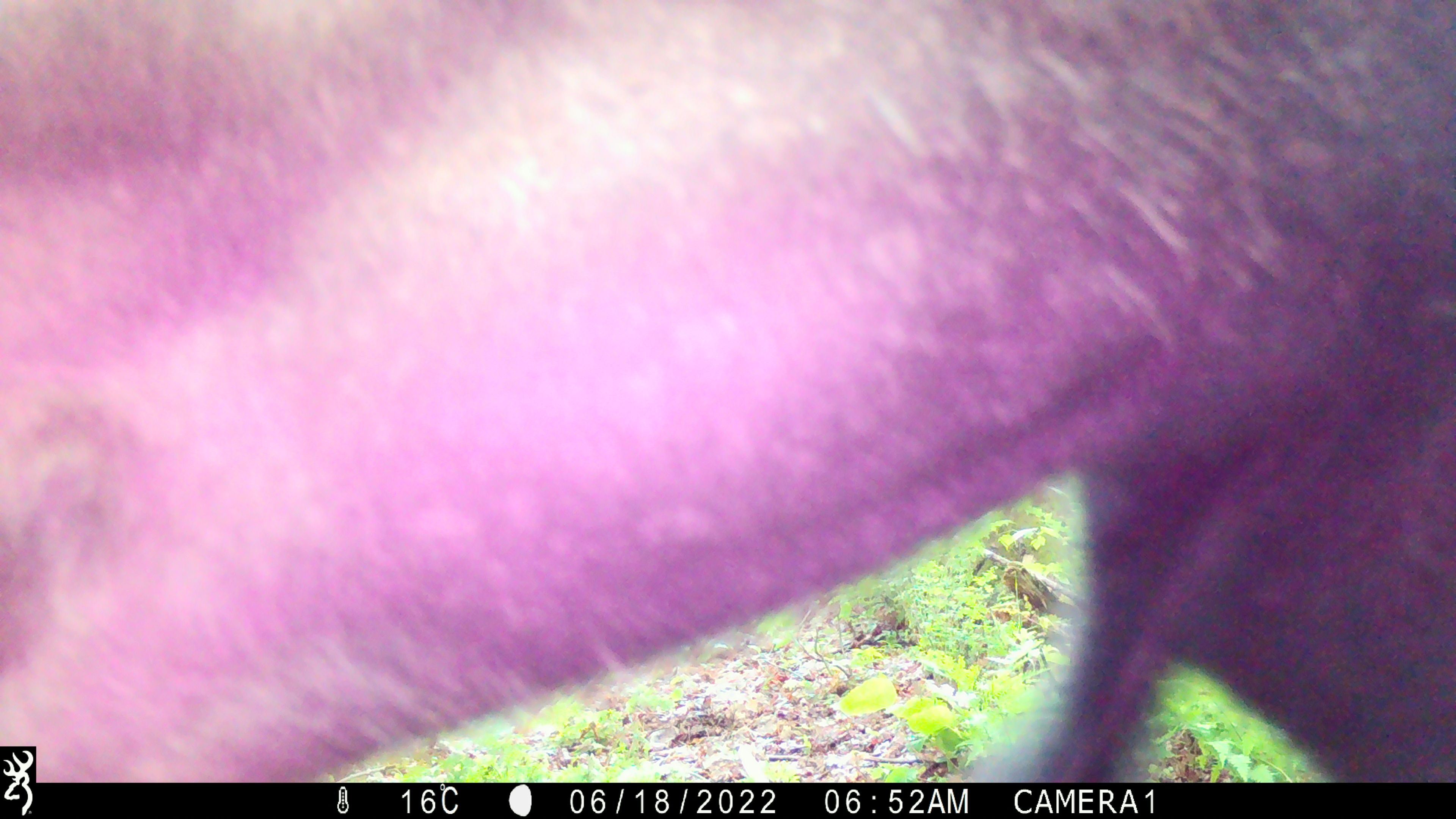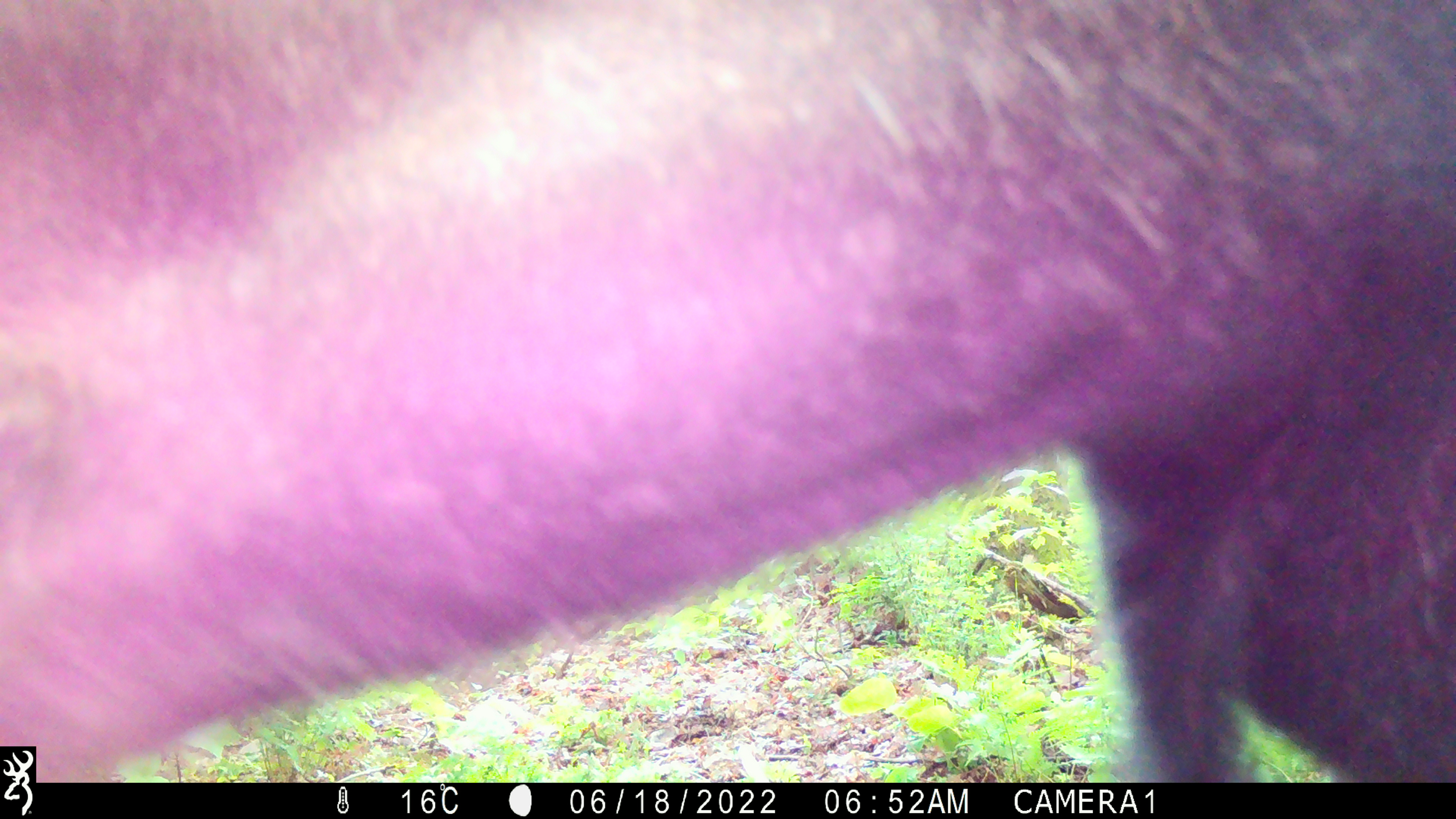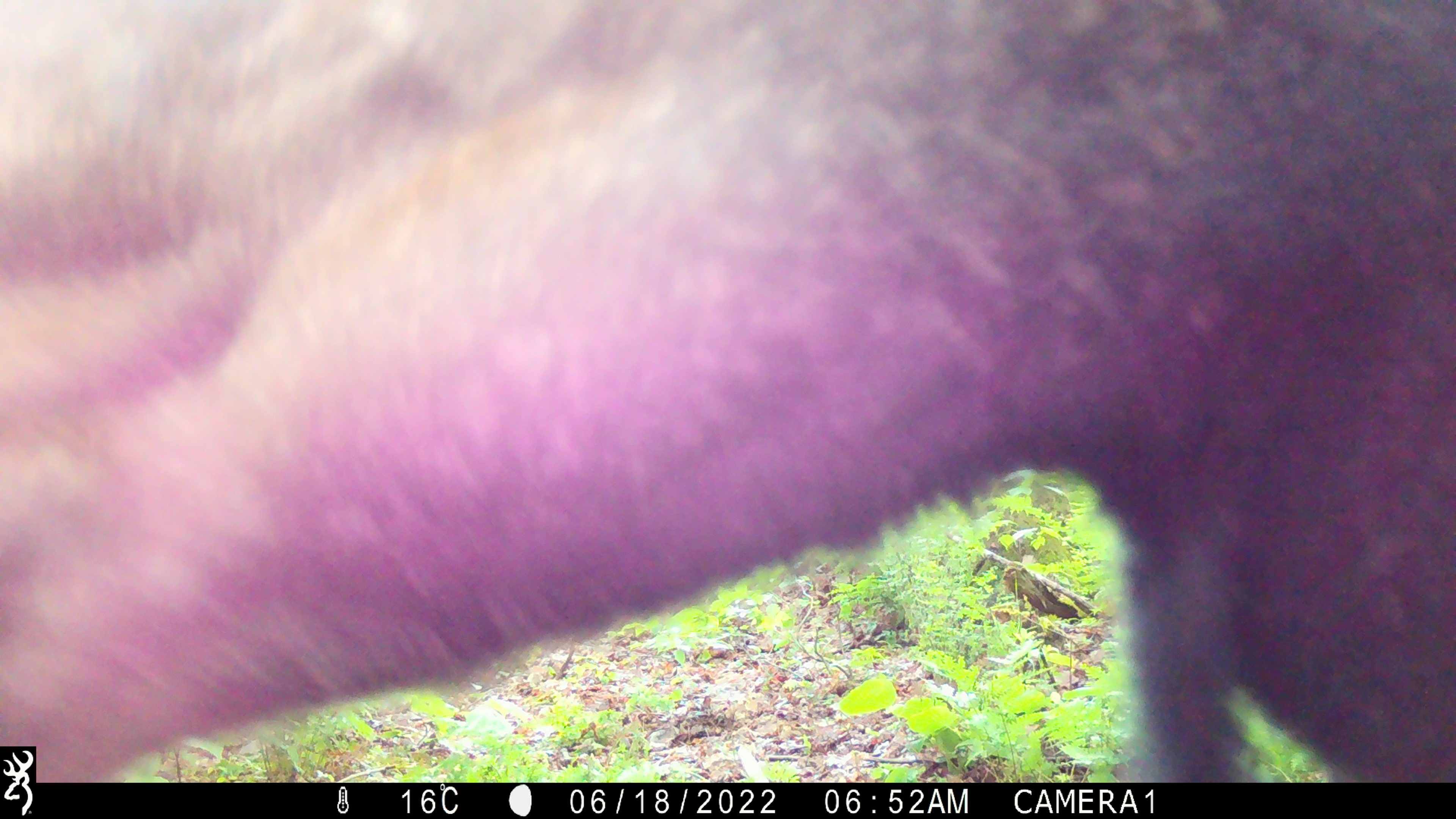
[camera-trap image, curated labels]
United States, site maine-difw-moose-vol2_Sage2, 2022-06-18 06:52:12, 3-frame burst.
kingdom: Animalia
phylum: Chordata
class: Mammalia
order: Artiodactyla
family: Cervidae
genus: Alces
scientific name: Alces alces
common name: moose